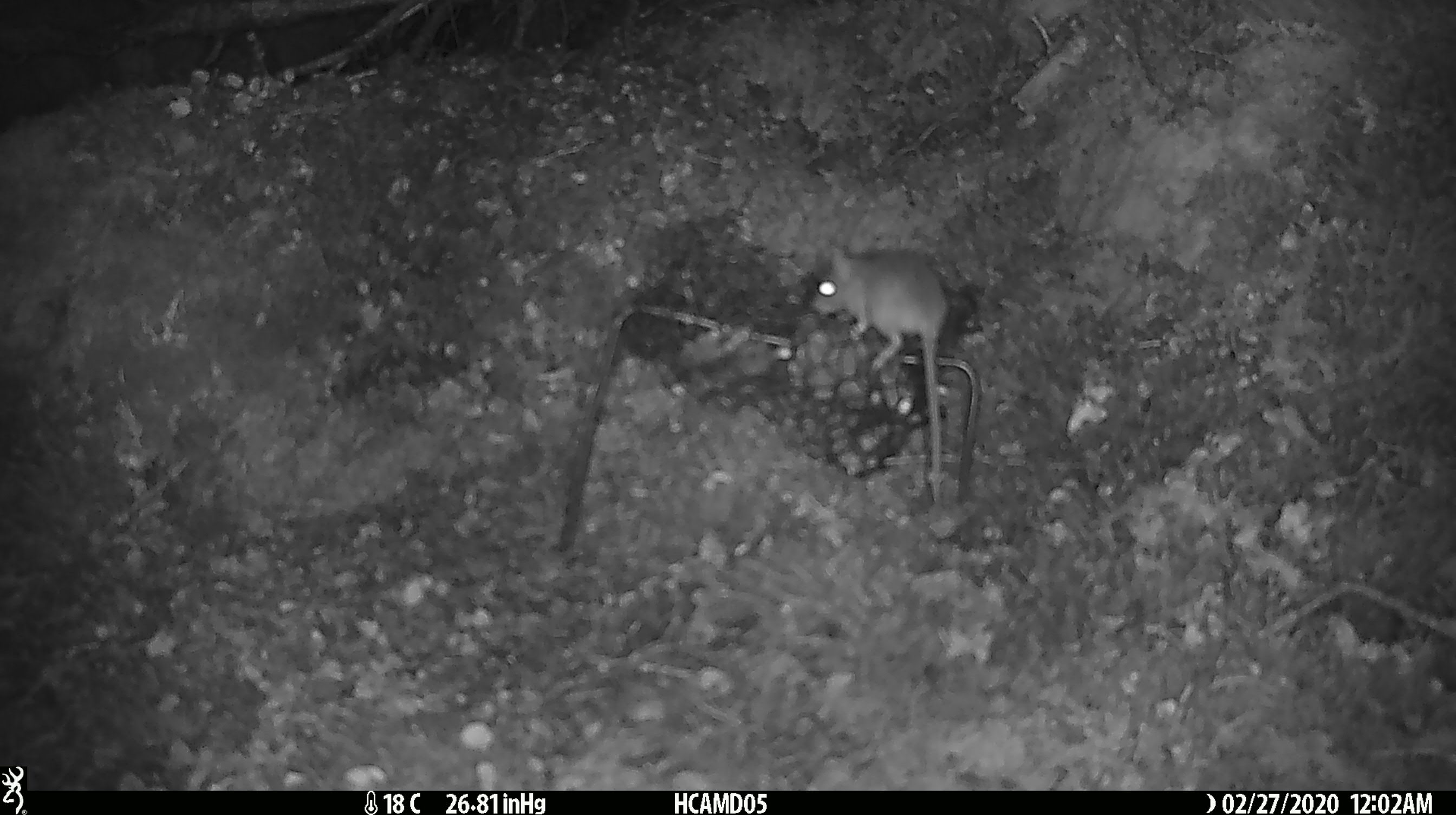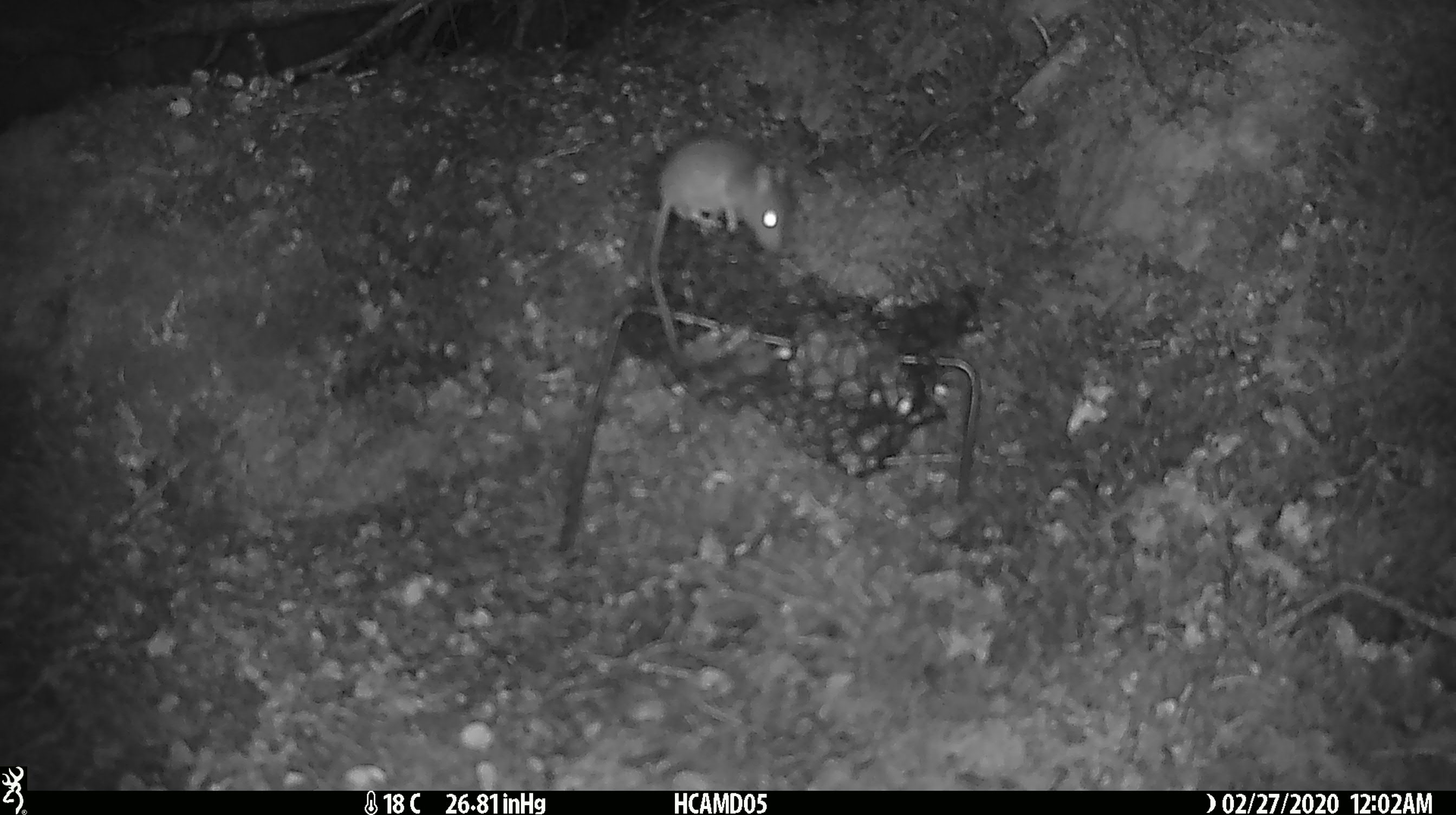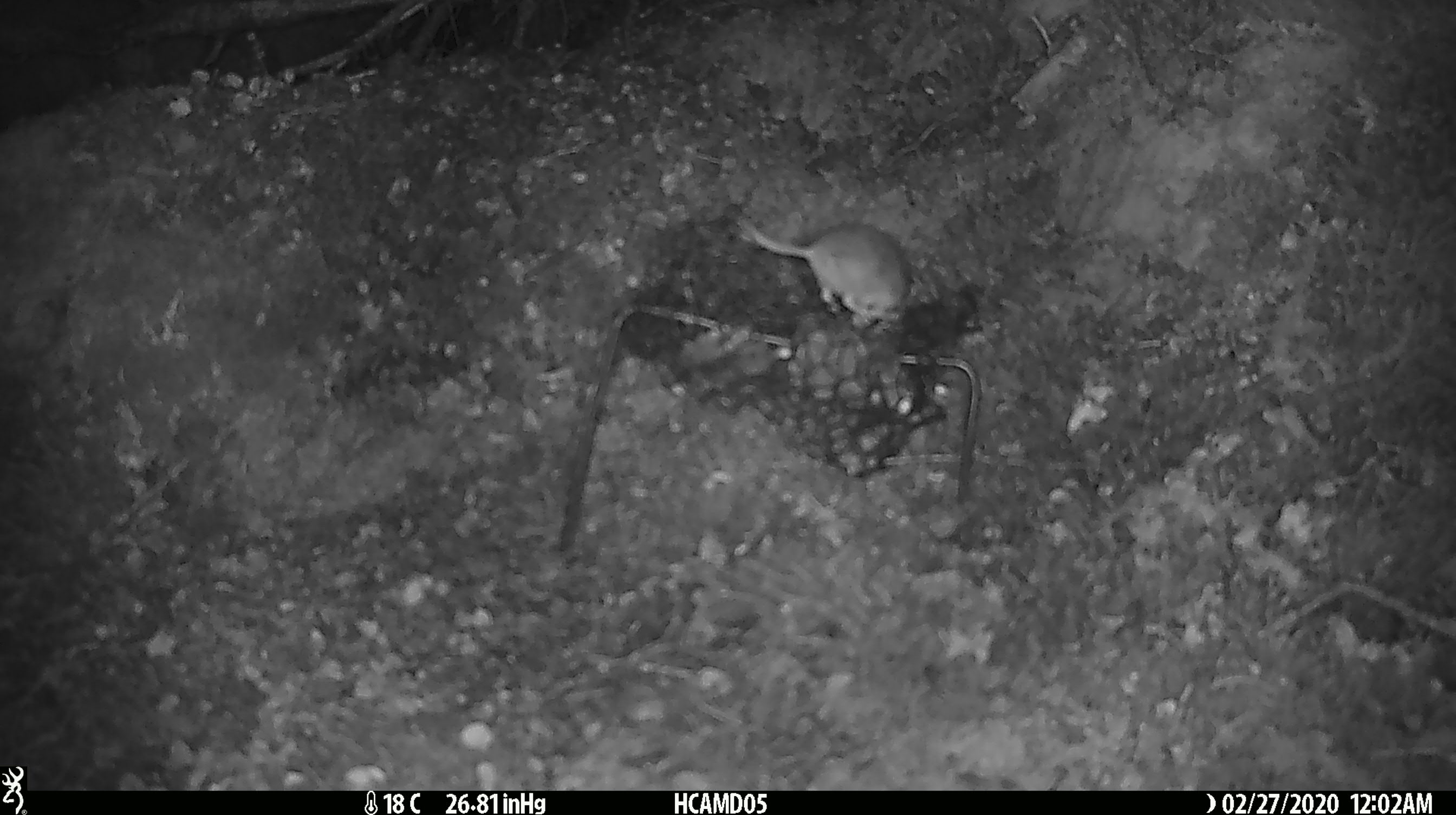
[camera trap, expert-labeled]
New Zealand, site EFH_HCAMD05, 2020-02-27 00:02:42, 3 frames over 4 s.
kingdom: Animalia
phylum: Chordata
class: Mammalia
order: Rodentia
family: Muridae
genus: Mus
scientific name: Mus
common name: mouse